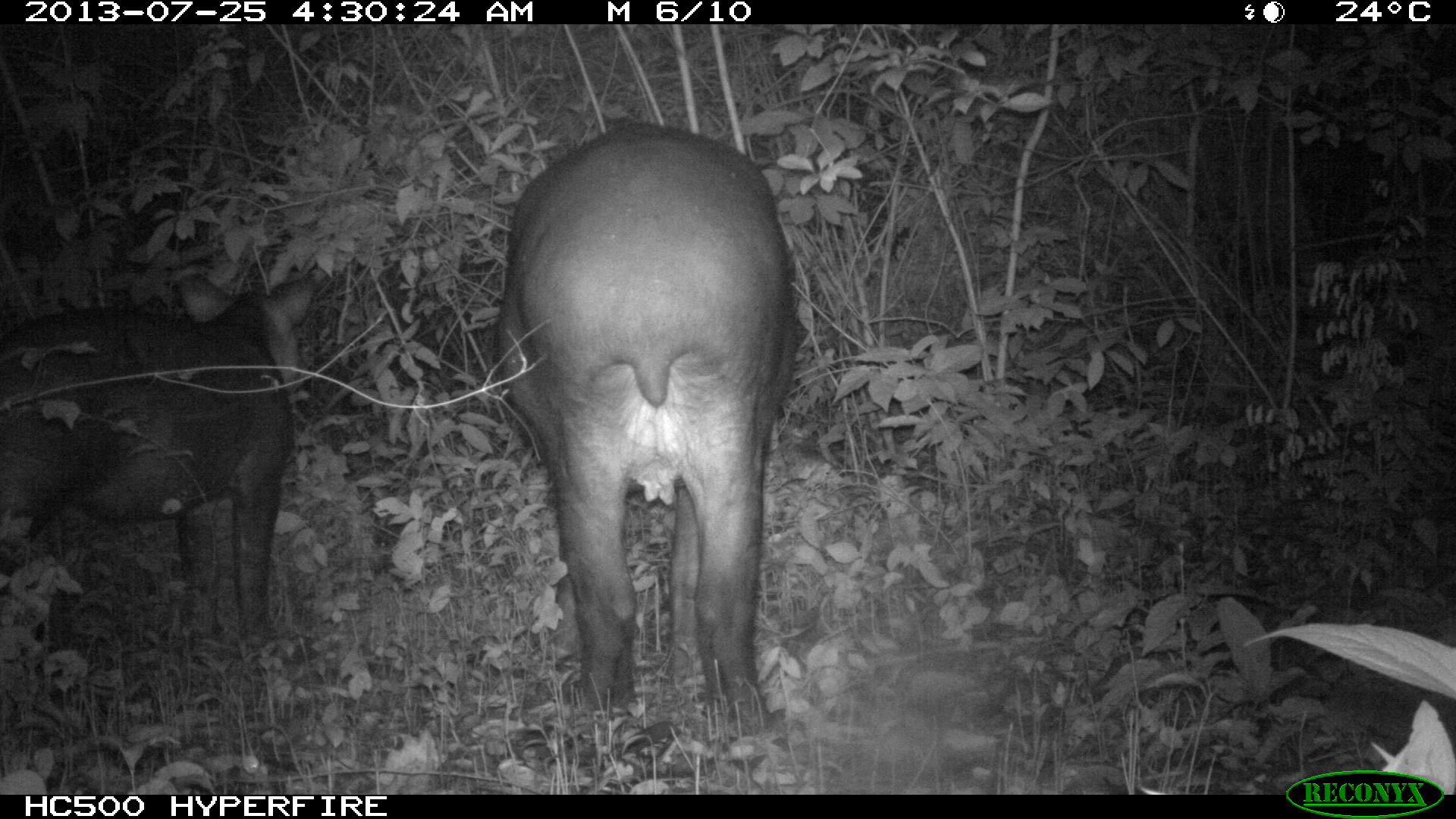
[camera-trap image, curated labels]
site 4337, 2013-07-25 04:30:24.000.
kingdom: Animalia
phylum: Chordata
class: Mammalia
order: Perissodactyla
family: Tapiridae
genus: Tapirus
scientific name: Tapirus bairdii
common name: baird's tapir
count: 2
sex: female